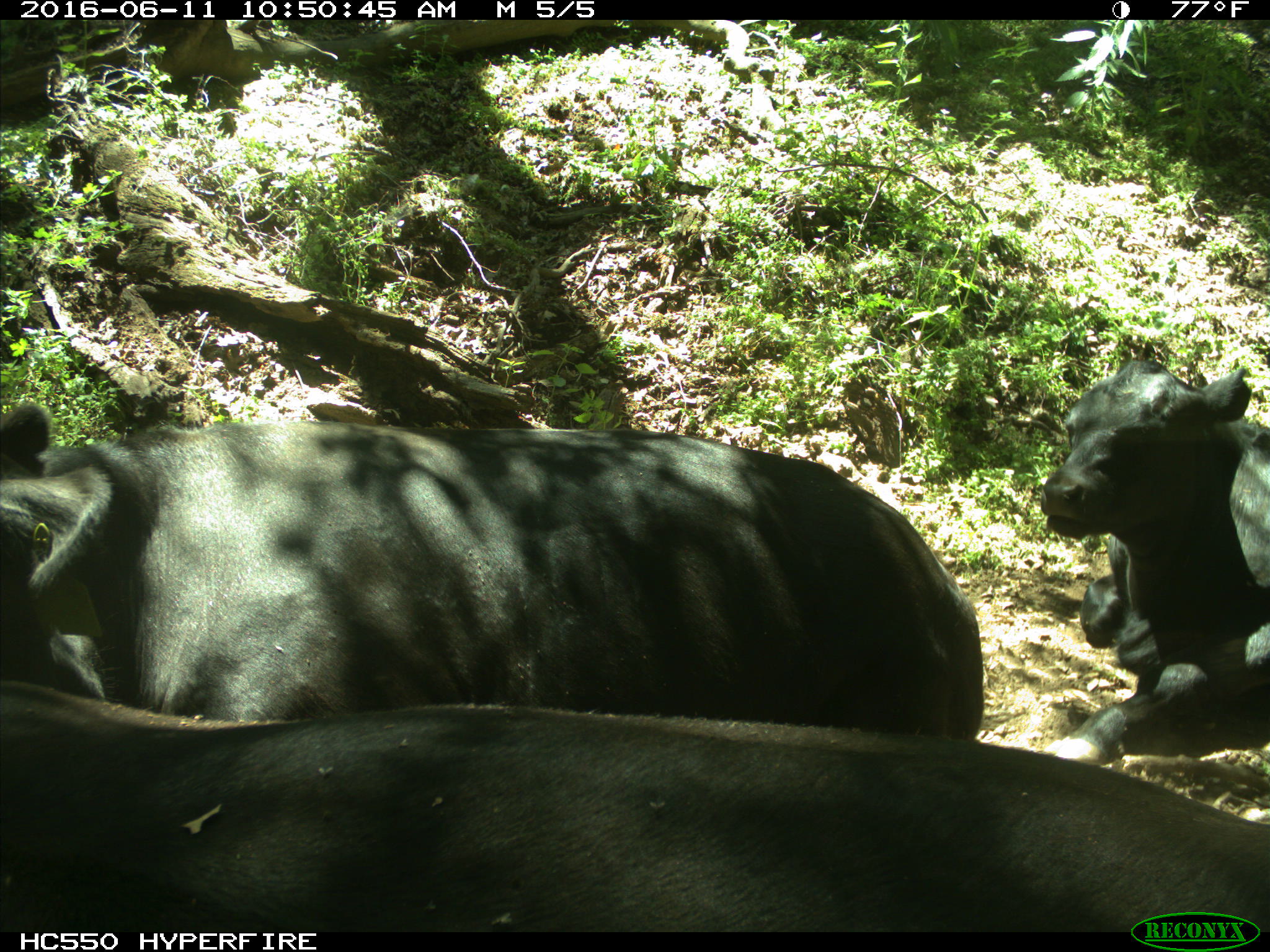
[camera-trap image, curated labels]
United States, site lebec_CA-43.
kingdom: Animalia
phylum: Chordata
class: Mammalia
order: Artiodactyla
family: Bovidae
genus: Bos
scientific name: Bos taurus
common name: domestic cow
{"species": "Bos taurus (domestic cow)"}